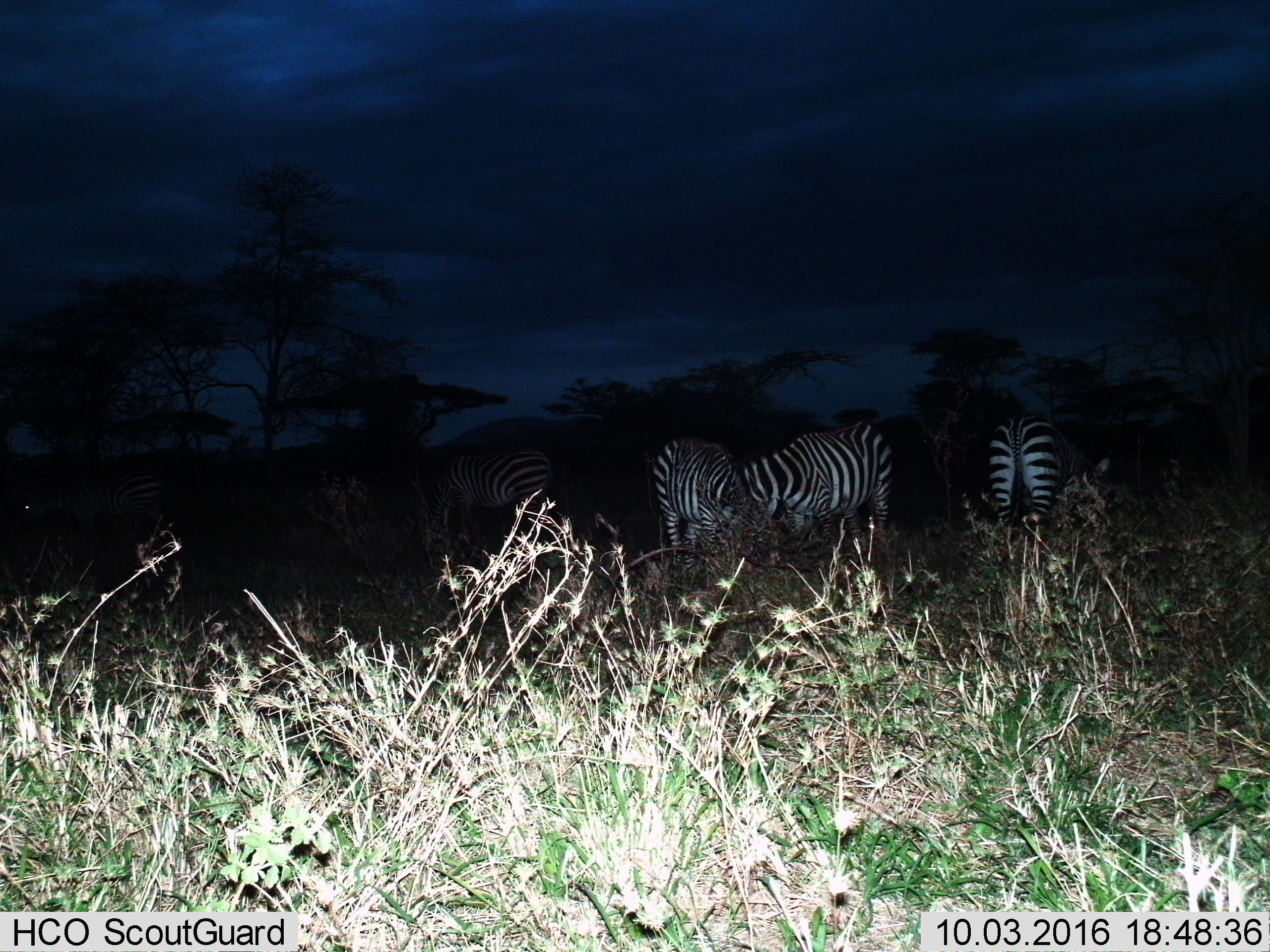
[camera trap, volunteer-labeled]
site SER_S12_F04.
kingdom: Animalia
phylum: Chordata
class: Mammalia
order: Perissodactyla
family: Equidae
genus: Equus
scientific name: Equus quagga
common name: plains zebra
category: zebraplains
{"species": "zebraplains (plains zebra) (Equus quagga)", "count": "5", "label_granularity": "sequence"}